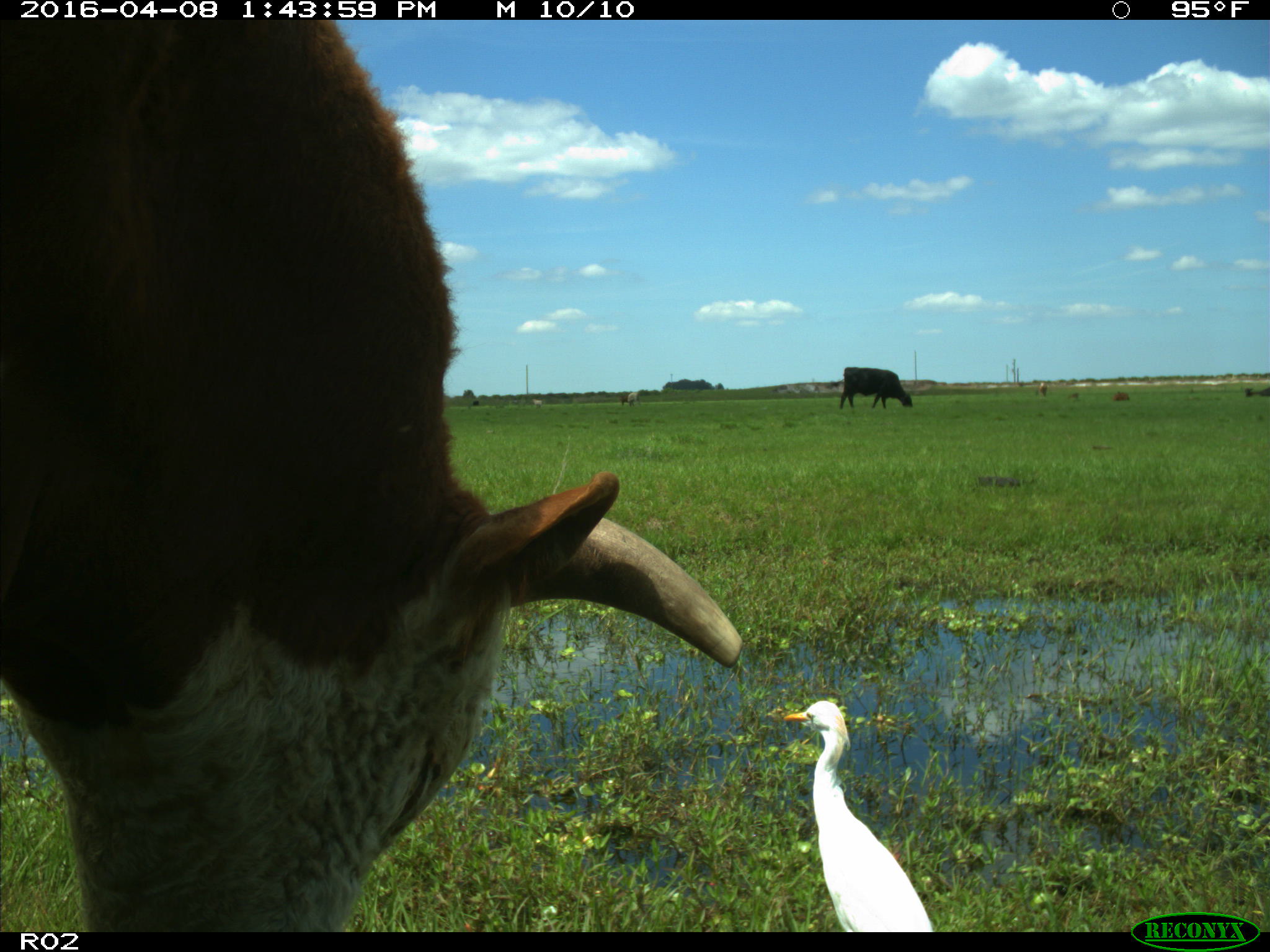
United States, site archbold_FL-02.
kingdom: Animalia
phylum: Chordata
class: Mammalia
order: Artiodactyla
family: Bovidae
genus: Bos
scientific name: Bos taurus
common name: domestic cow